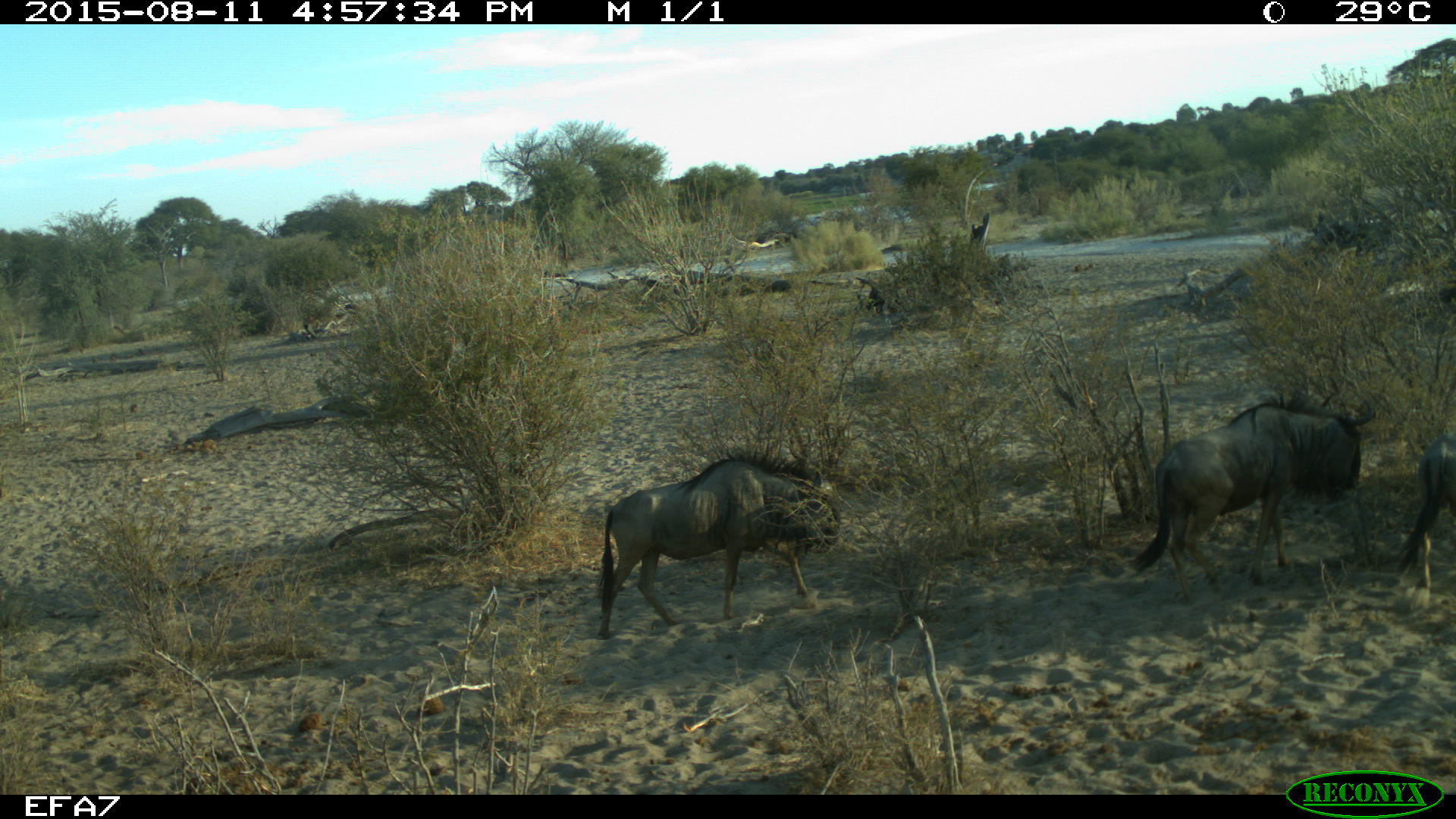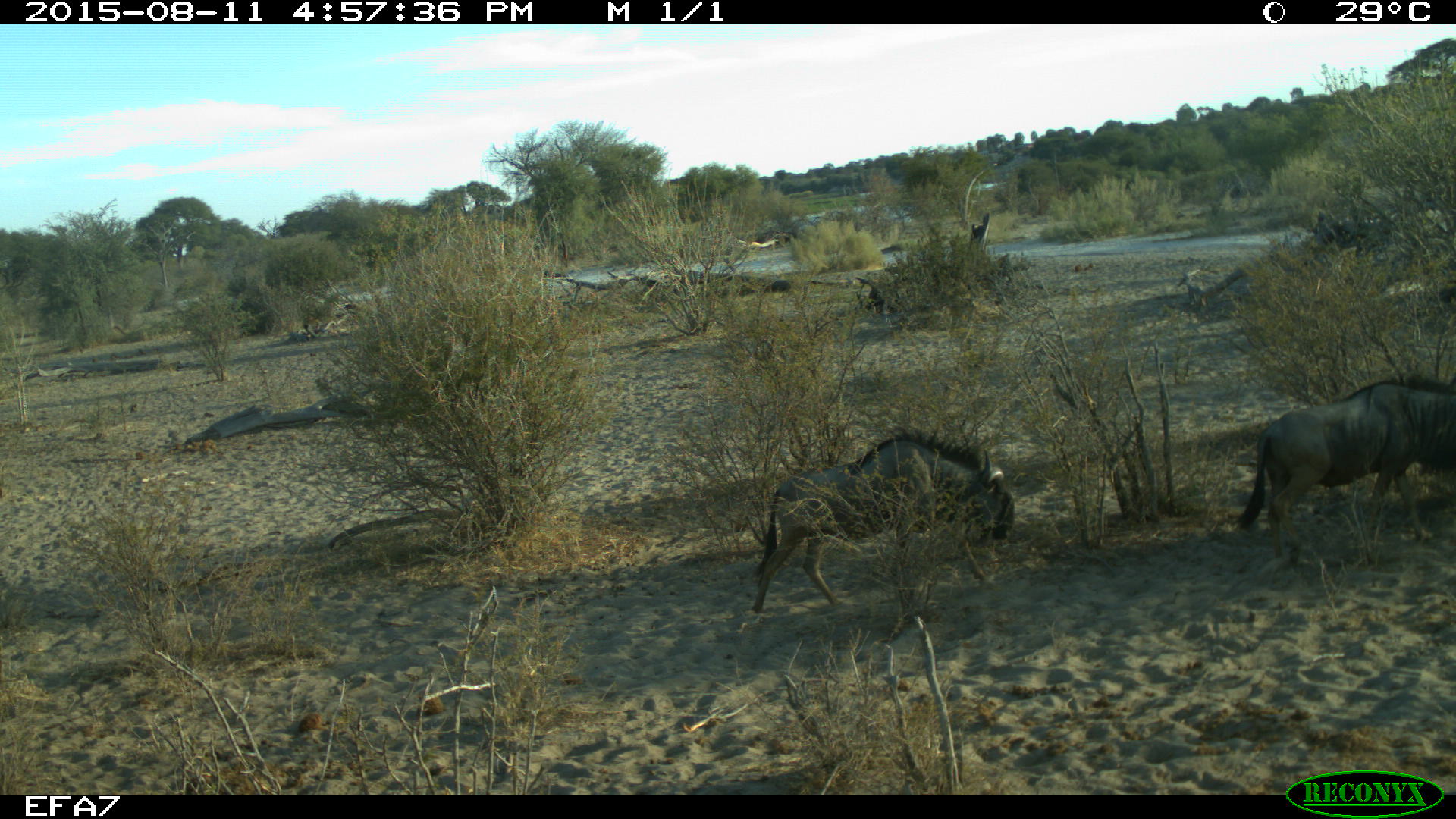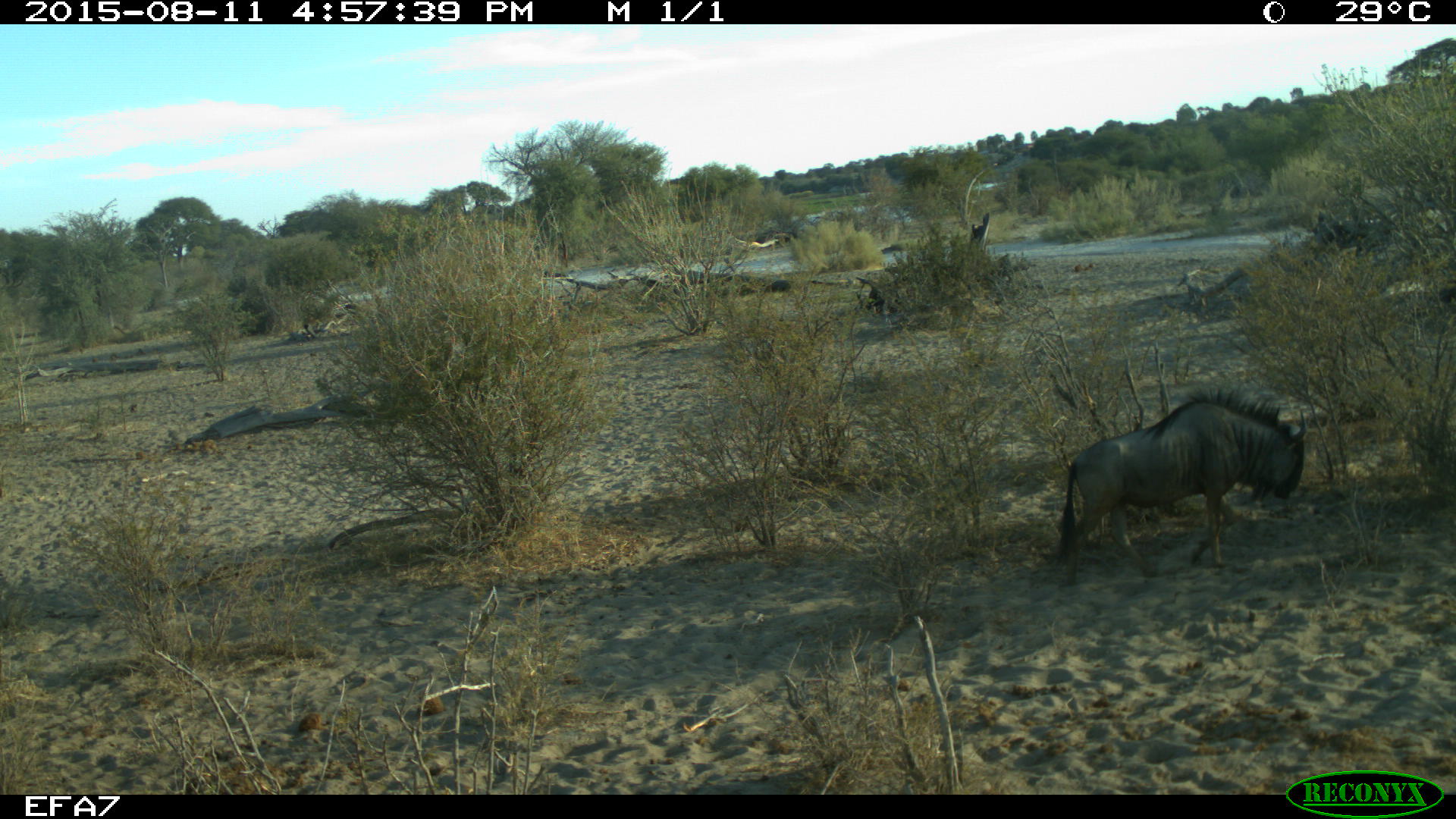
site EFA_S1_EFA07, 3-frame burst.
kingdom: Animalia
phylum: Chordata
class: Mammalia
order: Artiodactyla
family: Bovidae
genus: Connochaetes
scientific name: Connochaetes taurinus taurinus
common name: blue wildebeest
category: wildebeestblue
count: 3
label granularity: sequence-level